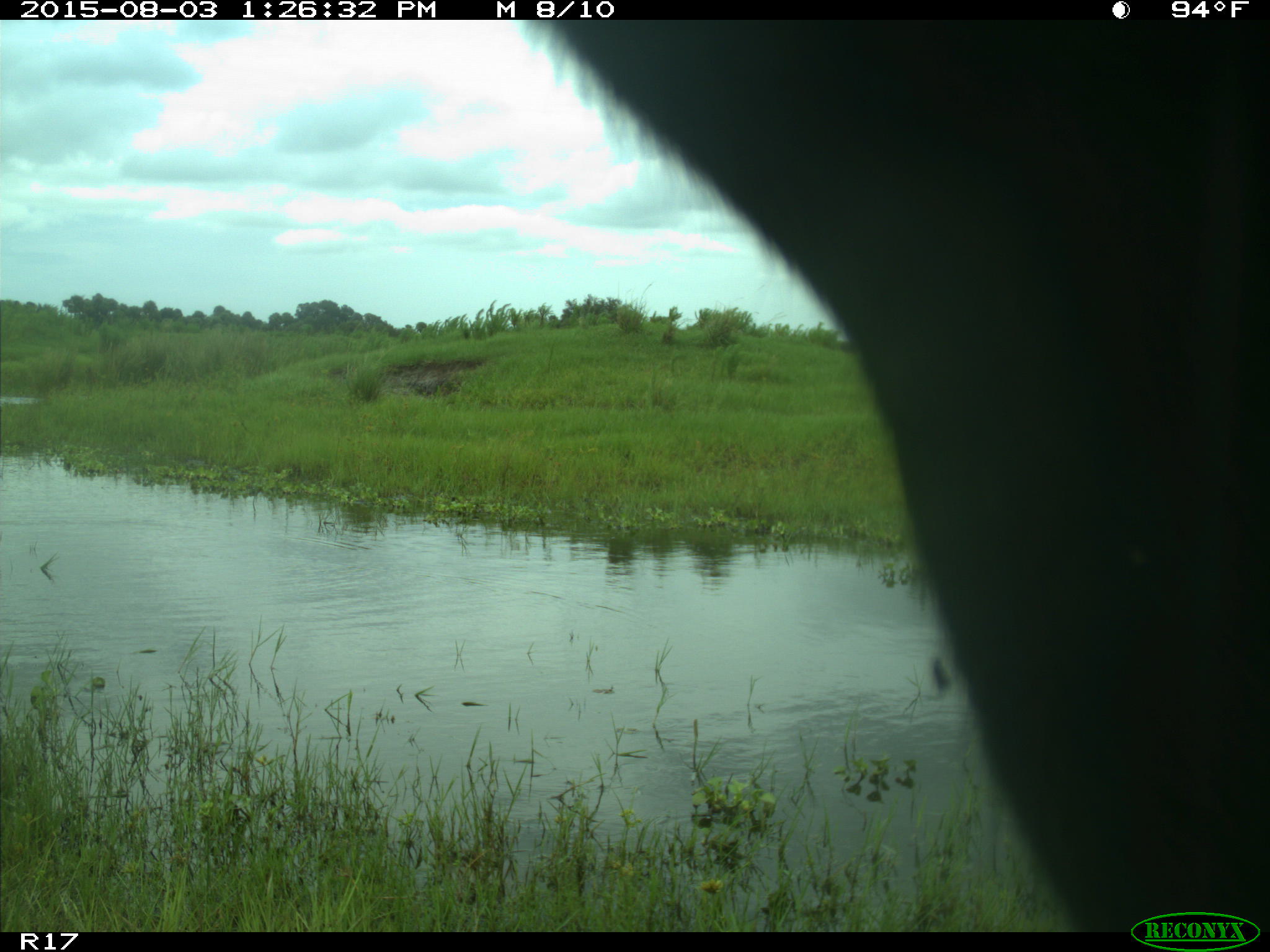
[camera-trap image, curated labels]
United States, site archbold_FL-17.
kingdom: Animalia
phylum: Chordata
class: Mammalia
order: Artiodactyla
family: Bovidae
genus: Bos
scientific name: Bos taurus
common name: domestic cow